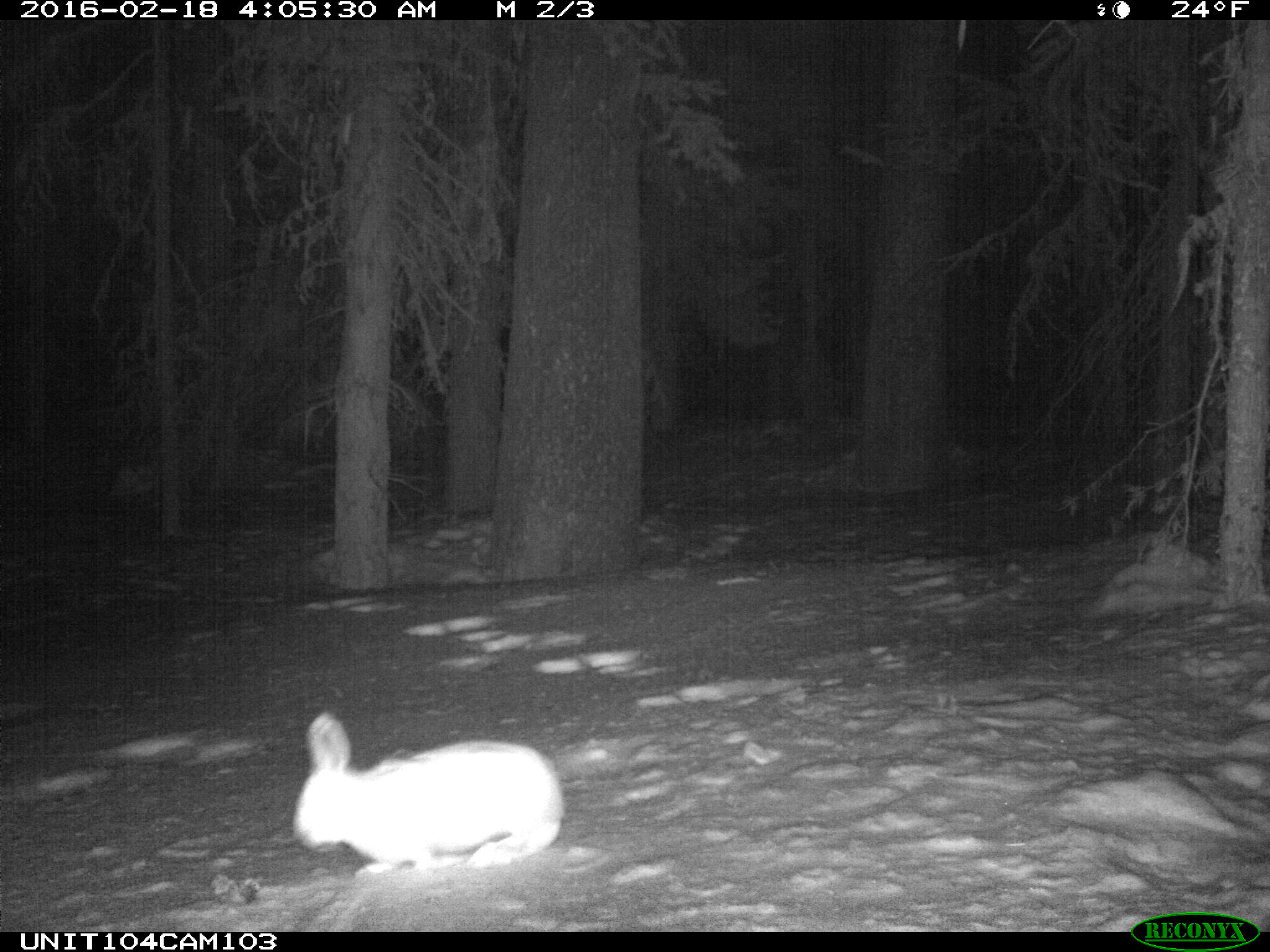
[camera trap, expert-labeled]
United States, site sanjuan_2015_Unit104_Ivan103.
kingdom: Animalia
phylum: Chordata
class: Mammalia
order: Lagomorpha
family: Leporidae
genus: Lepus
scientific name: Lepus americanus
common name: snowshoe hare